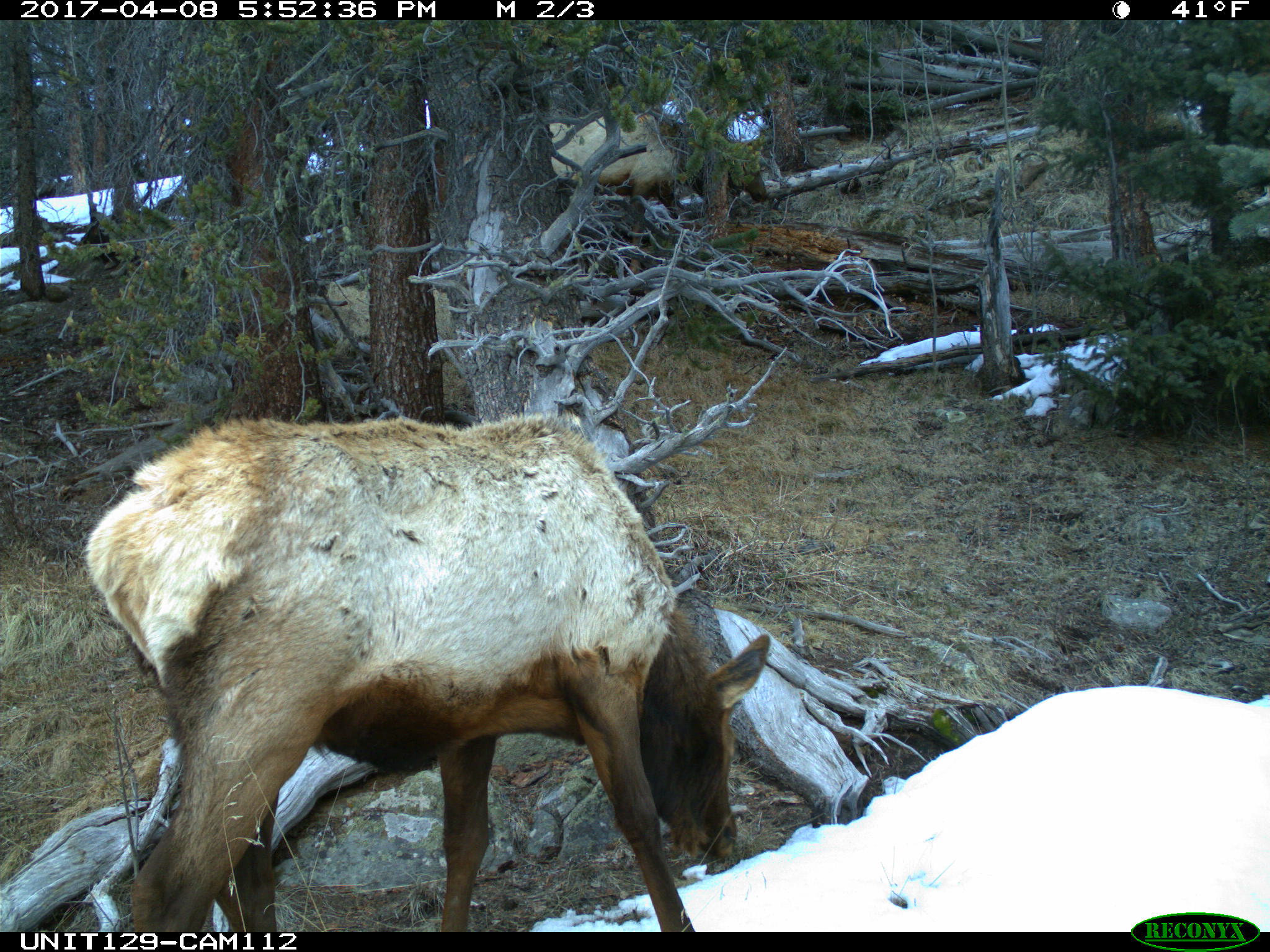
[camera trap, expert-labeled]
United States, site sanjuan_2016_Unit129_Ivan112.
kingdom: Animalia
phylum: Chordata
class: Mammalia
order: Artiodactyla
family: Cervidae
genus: Cervus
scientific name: Cervus elaphus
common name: red deer